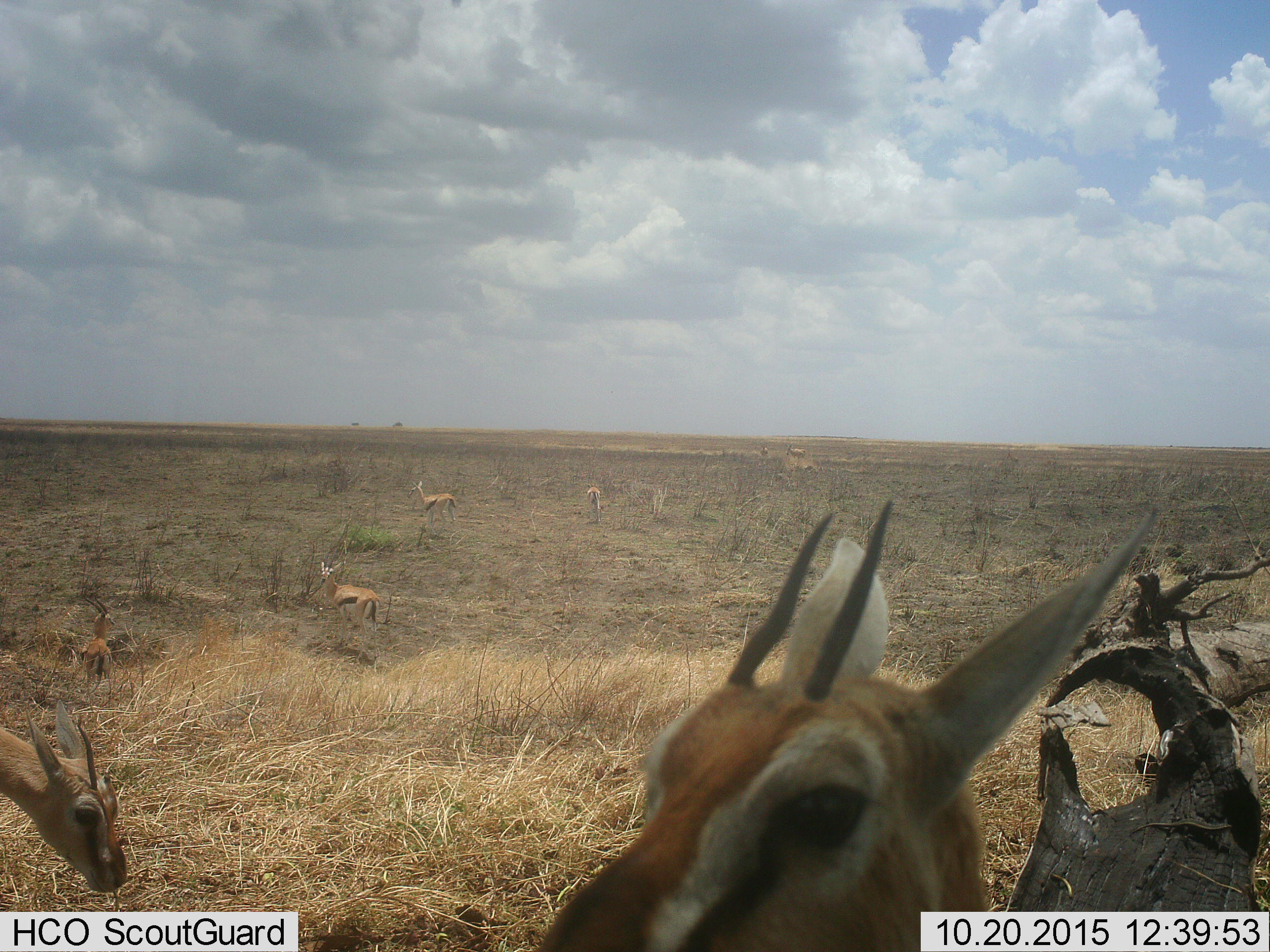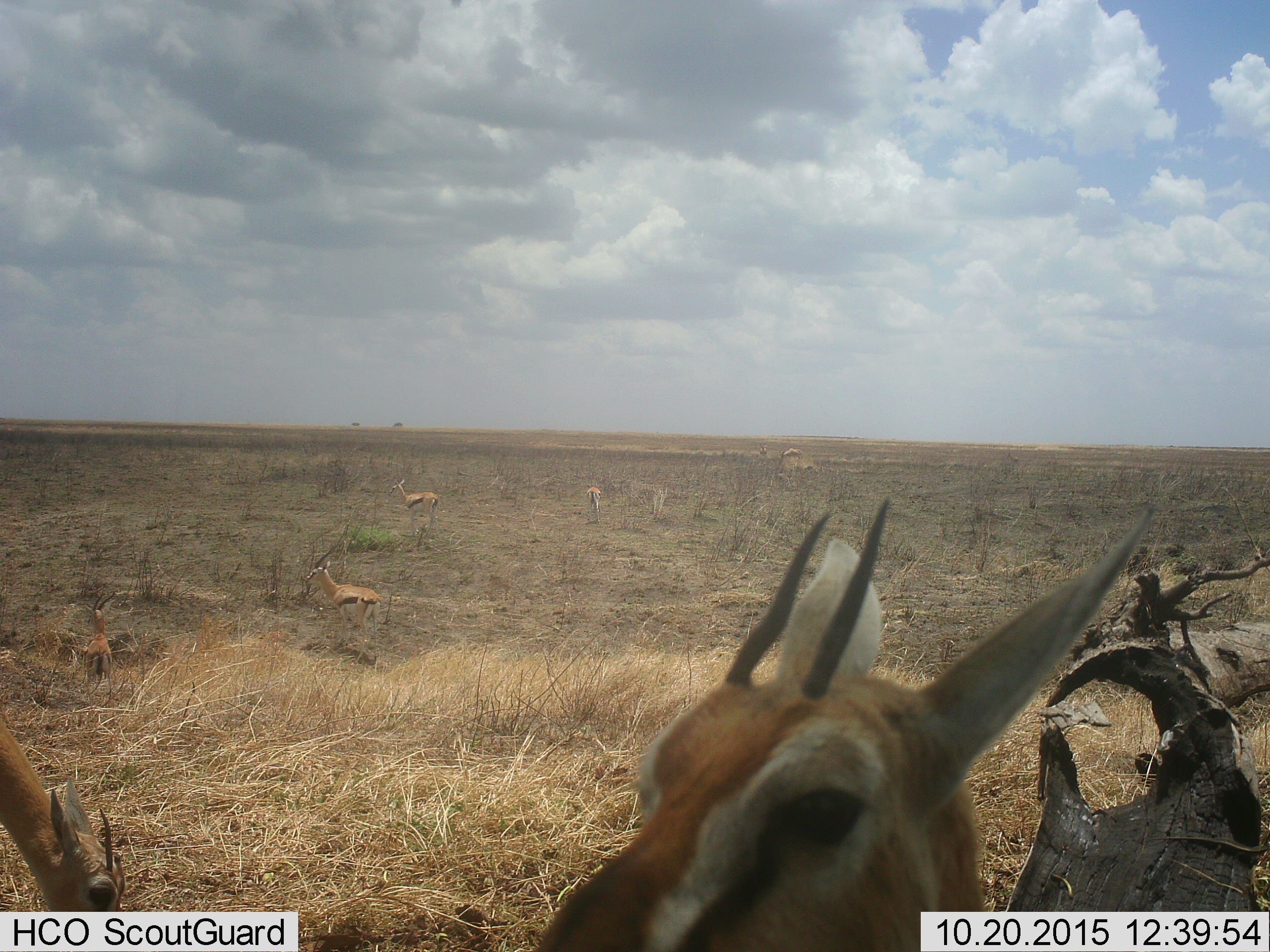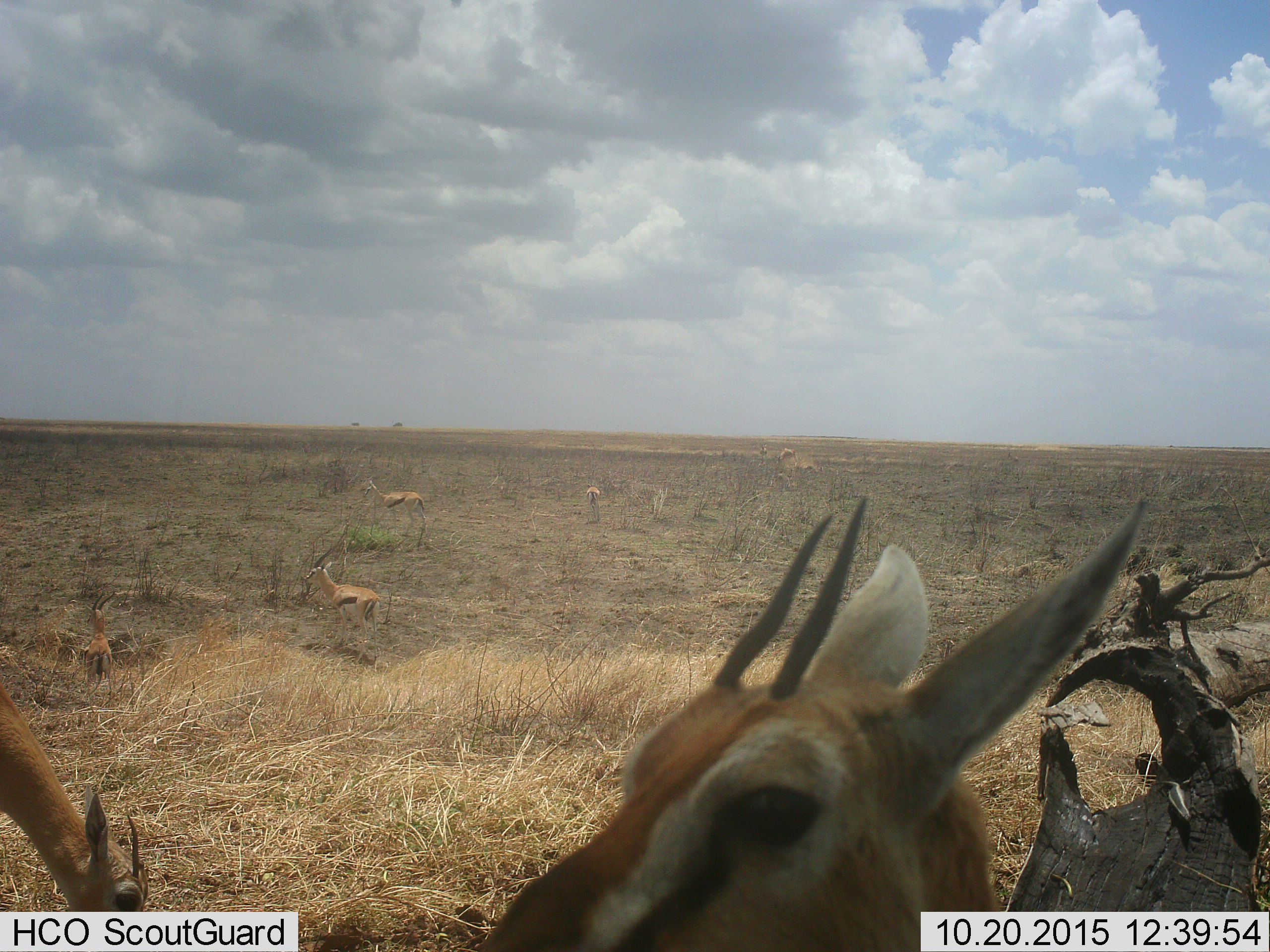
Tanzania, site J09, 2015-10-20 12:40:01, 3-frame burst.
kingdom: Animalia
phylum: Chordata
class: Mammalia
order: Artiodactyla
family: Bovidae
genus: Eudorcas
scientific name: Eudorcas thomsonii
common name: thomson's gazelle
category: gazellethomsons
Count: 7.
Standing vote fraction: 100%.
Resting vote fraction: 0%.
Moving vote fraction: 62%.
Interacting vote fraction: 0%.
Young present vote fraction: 0%.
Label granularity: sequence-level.